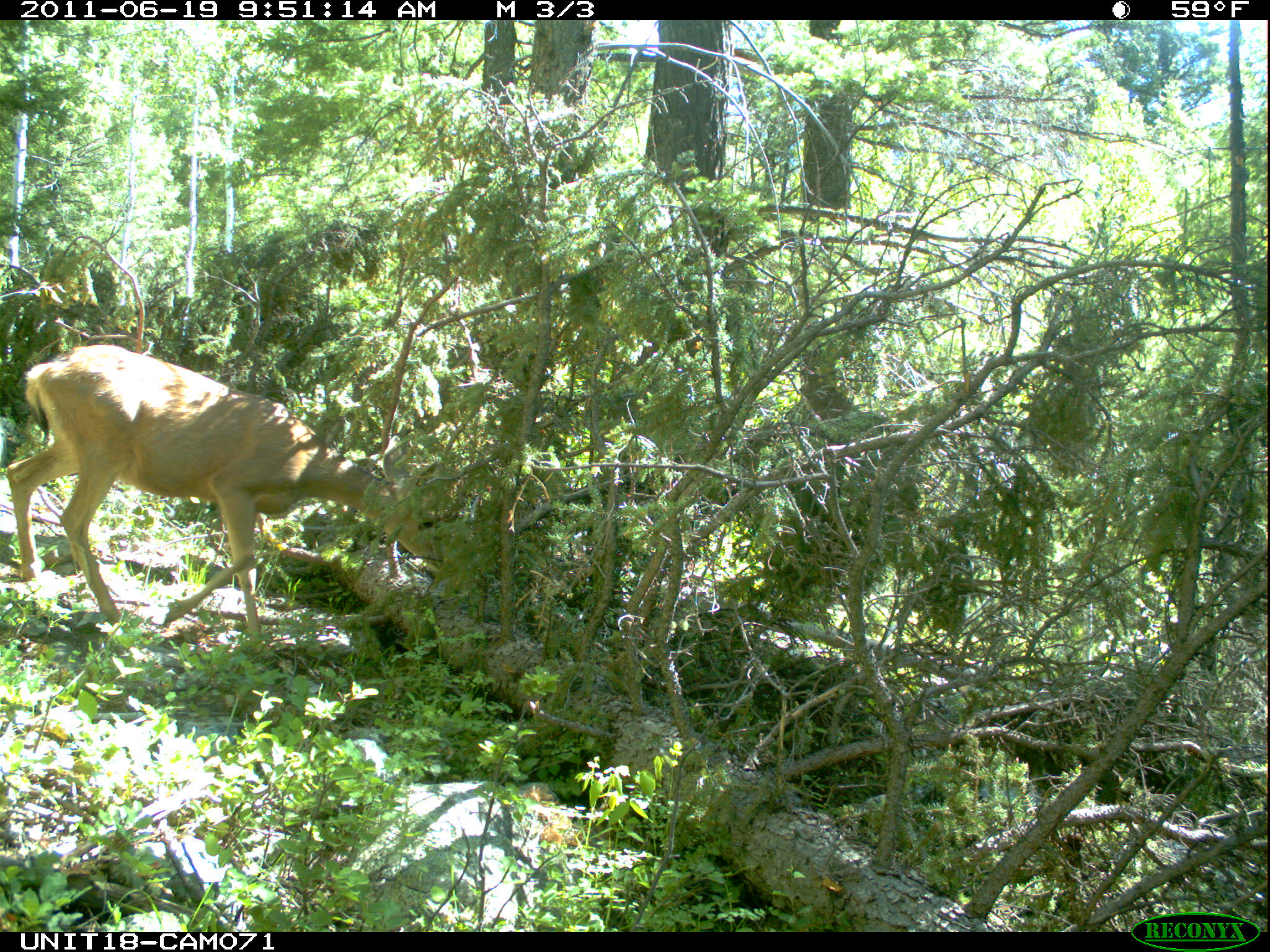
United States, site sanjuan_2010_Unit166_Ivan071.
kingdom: Animalia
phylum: Chordata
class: Mammalia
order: Artiodactyla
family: Cervidae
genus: Odocoileus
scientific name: Odocoileus hemionus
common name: mule deer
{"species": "Odocoileus hemionus (mule deer)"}